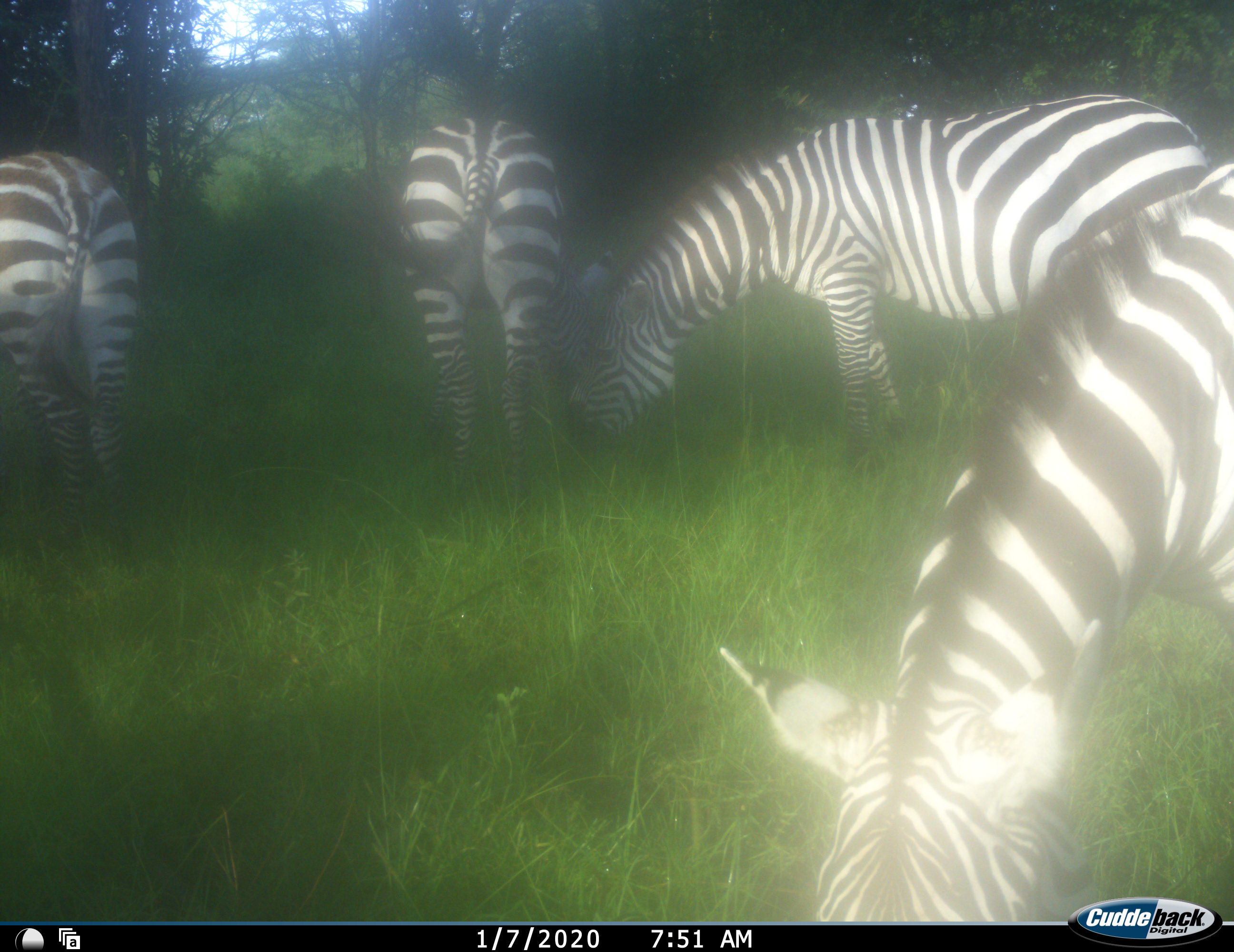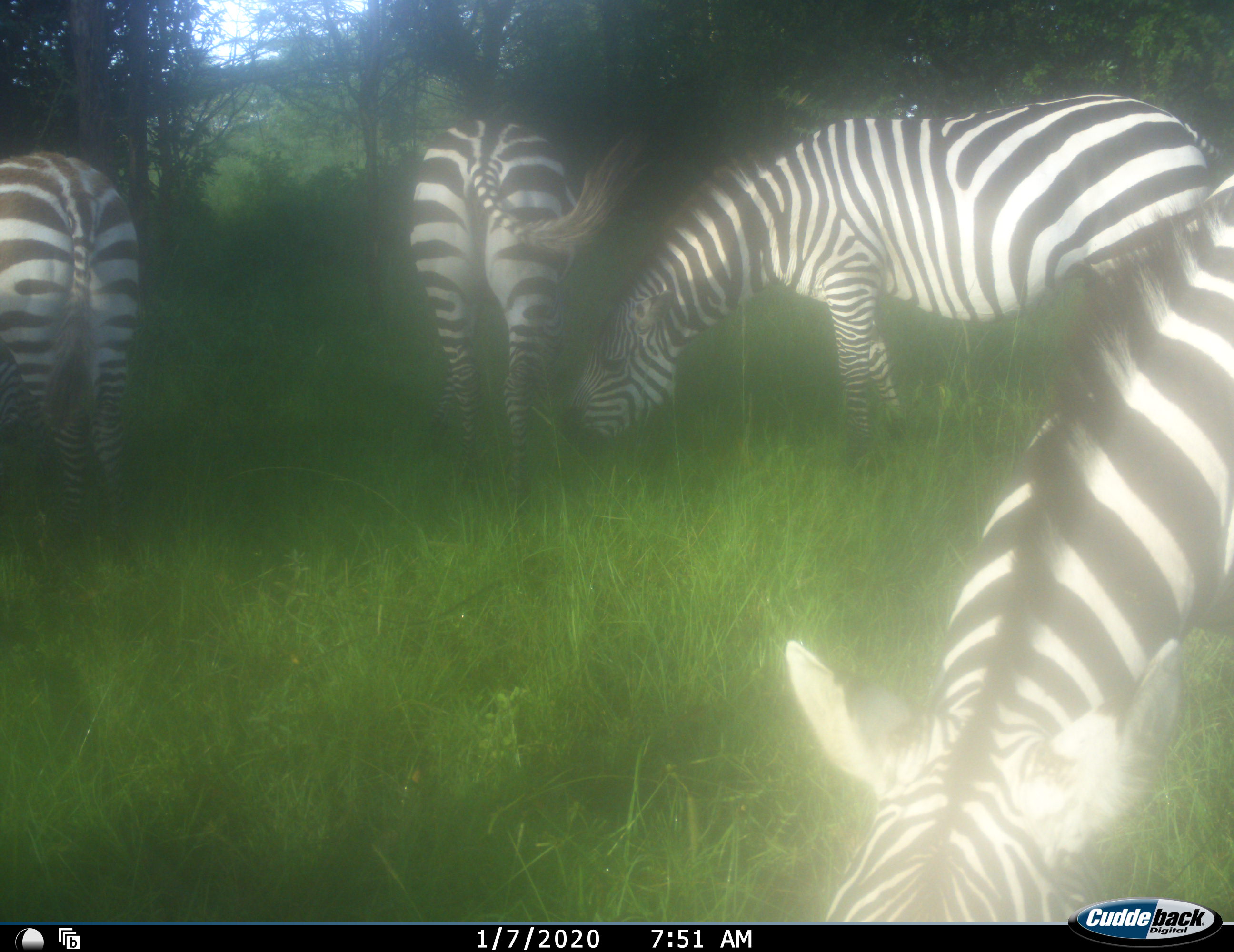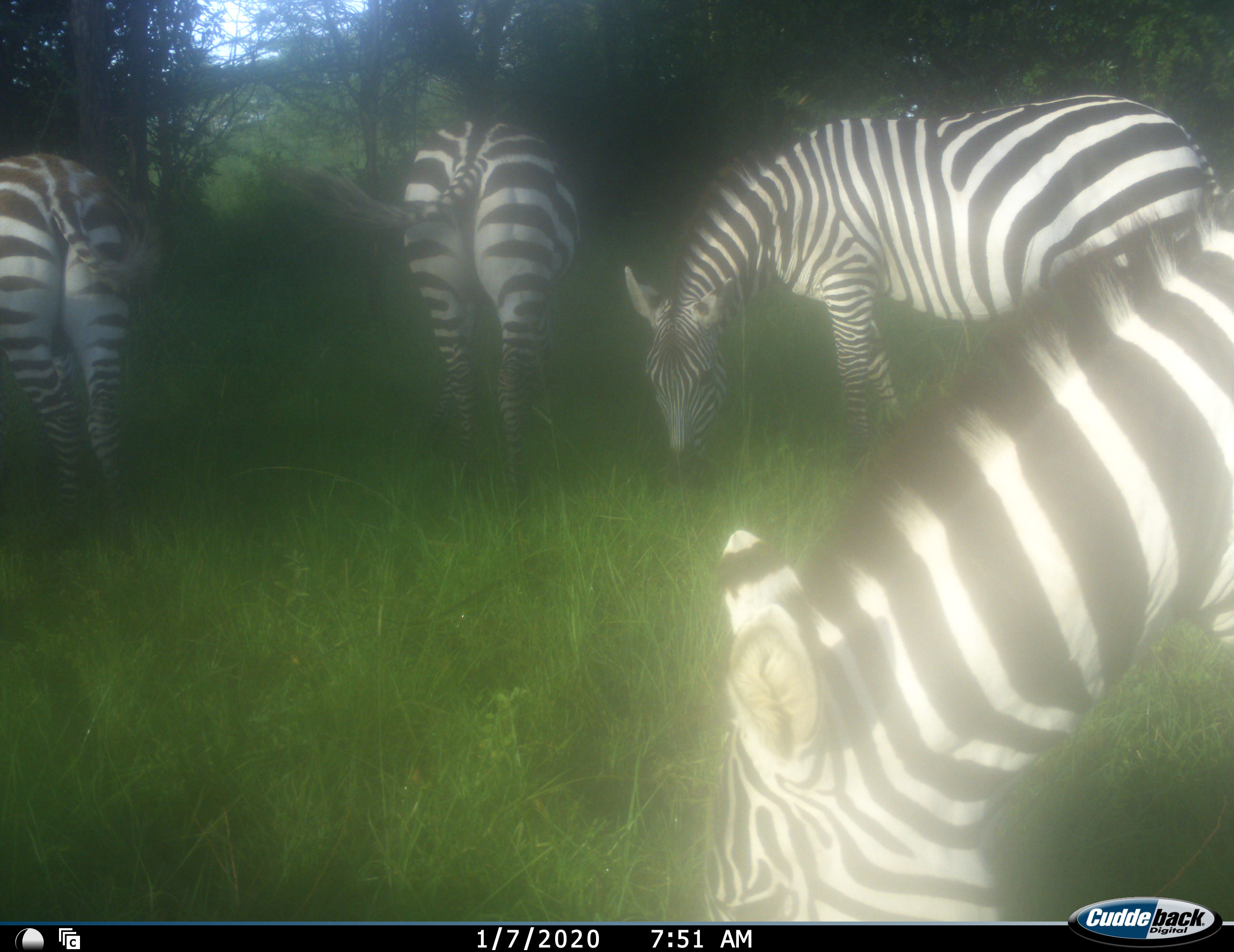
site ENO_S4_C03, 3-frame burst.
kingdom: Animalia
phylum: Chordata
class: Mammalia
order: Perissodactyla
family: Equidae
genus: Equus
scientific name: Equus quagga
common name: plains zebra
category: zebraplains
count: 4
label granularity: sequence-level